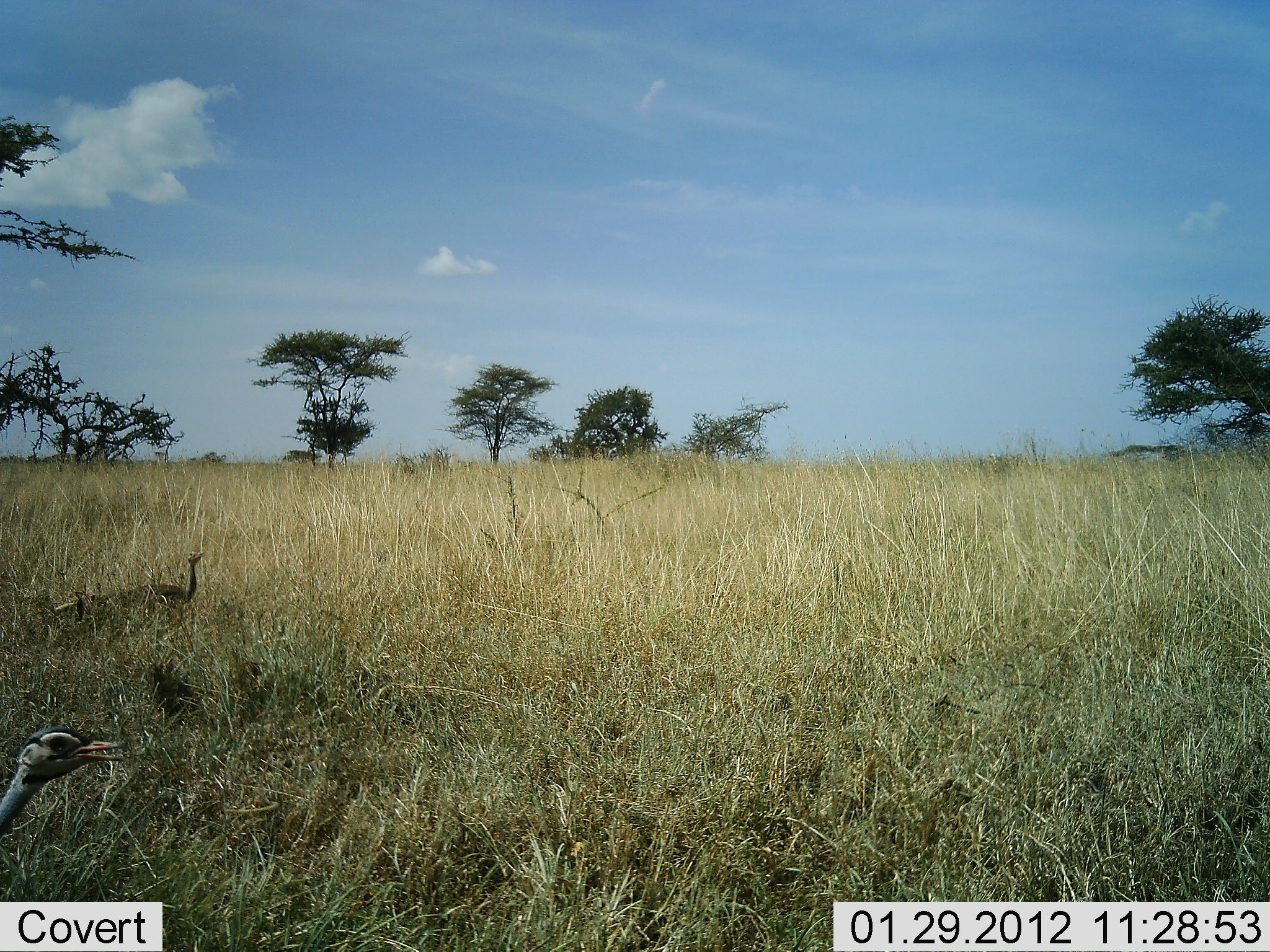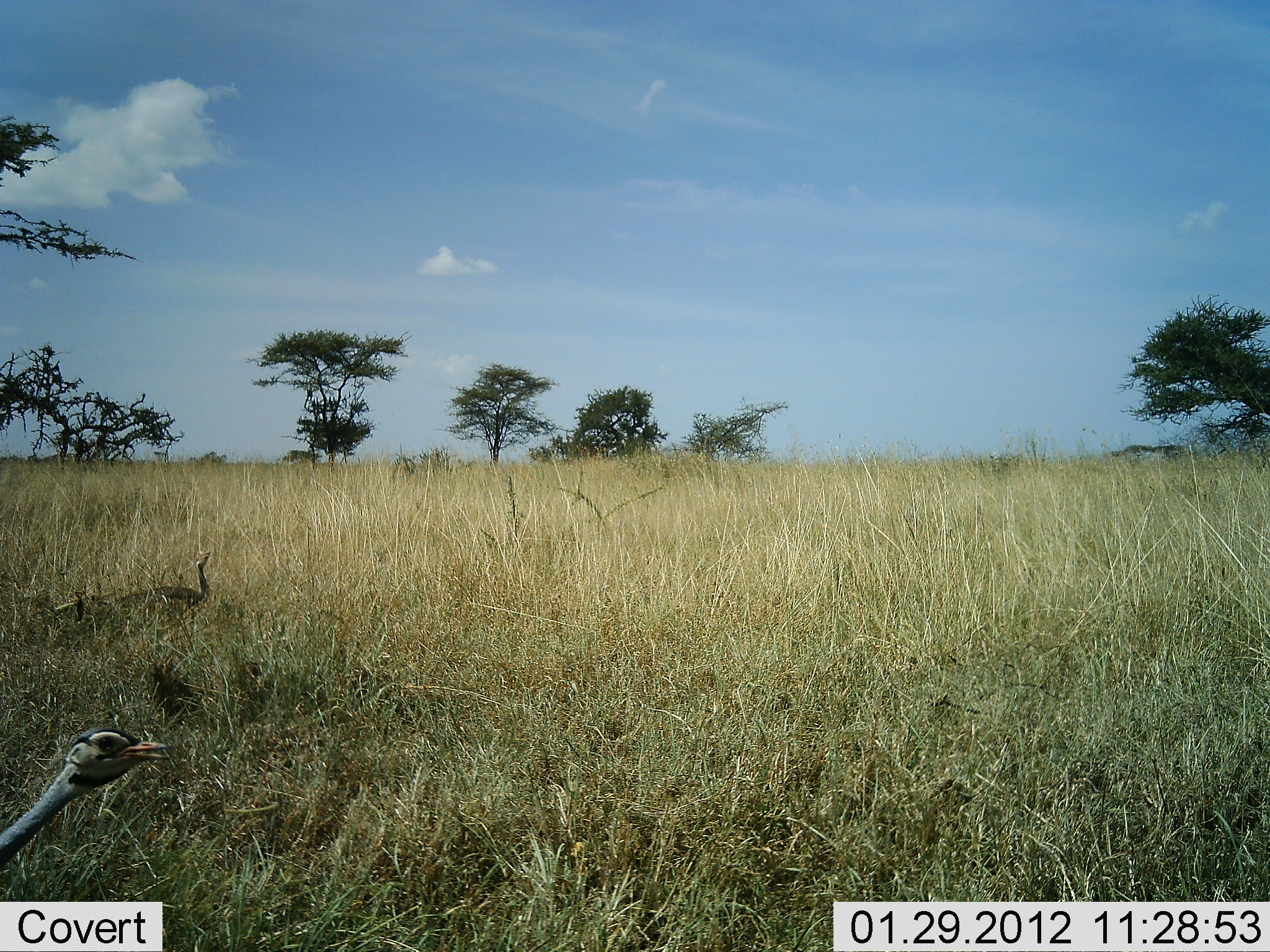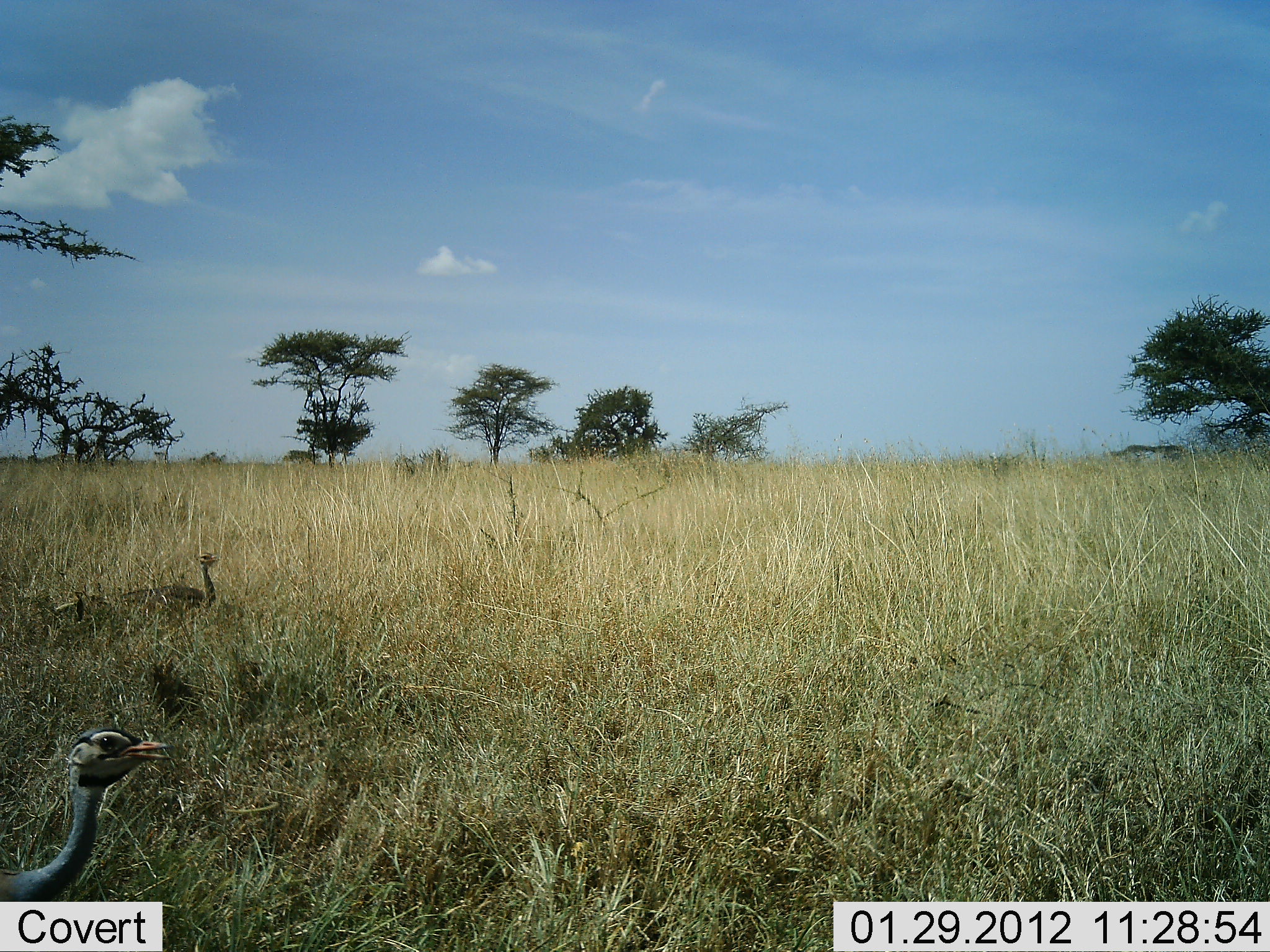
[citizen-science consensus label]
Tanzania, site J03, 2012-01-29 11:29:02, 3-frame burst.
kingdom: Animalia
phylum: Chordata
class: Aves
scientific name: Aves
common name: bird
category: otherbird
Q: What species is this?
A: Otherbird (bird) (Aves).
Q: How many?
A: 2.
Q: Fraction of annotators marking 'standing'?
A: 20%.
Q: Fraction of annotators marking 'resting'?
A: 0%.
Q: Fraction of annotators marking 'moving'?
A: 90%.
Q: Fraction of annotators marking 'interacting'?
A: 0%.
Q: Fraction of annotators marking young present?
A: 0%.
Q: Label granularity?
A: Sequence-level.